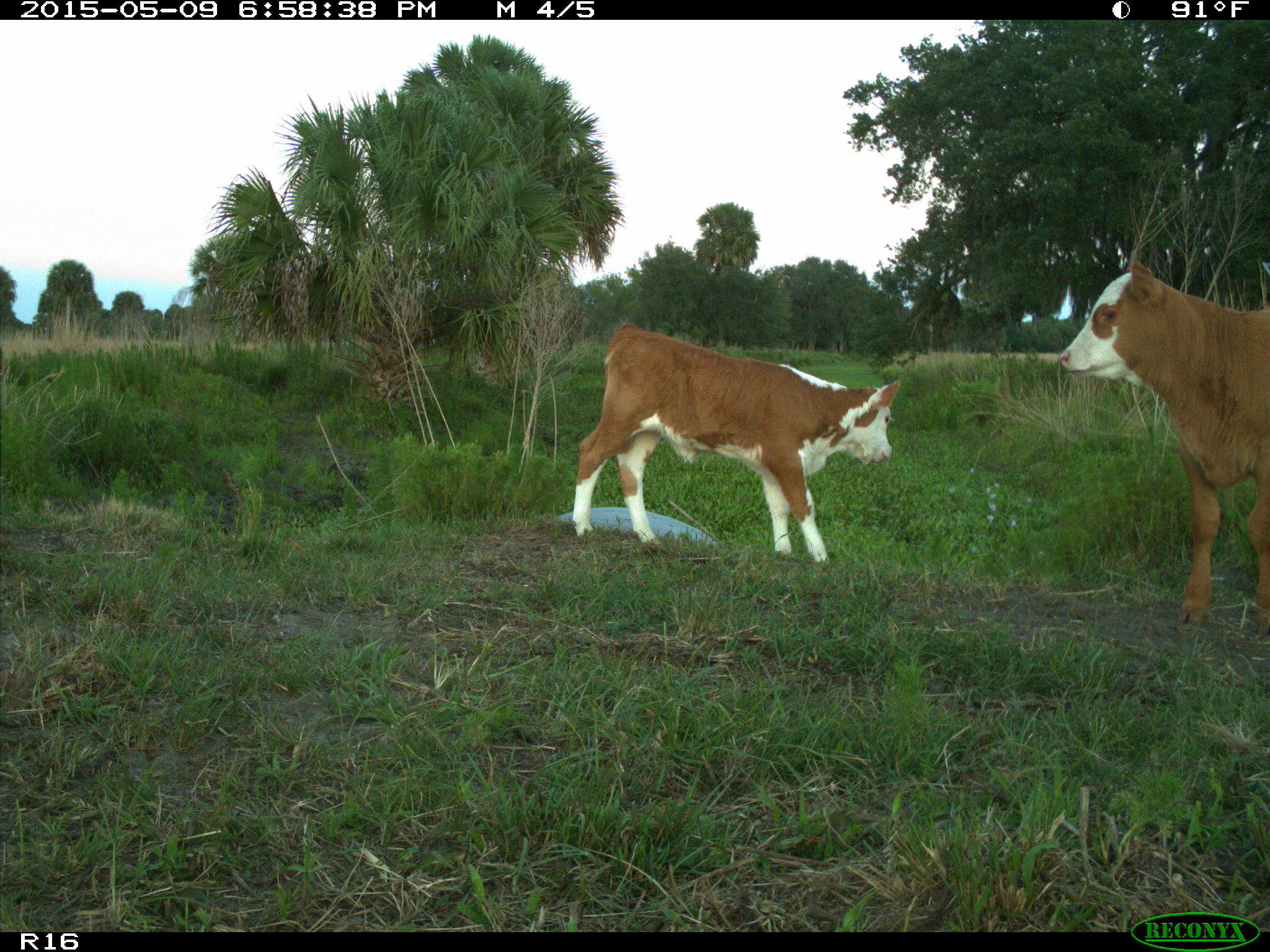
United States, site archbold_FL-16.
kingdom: Animalia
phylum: Chordata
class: Mammalia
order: Artiodactyla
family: Bovidae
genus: Bos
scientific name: Bos taurus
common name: domestic cow